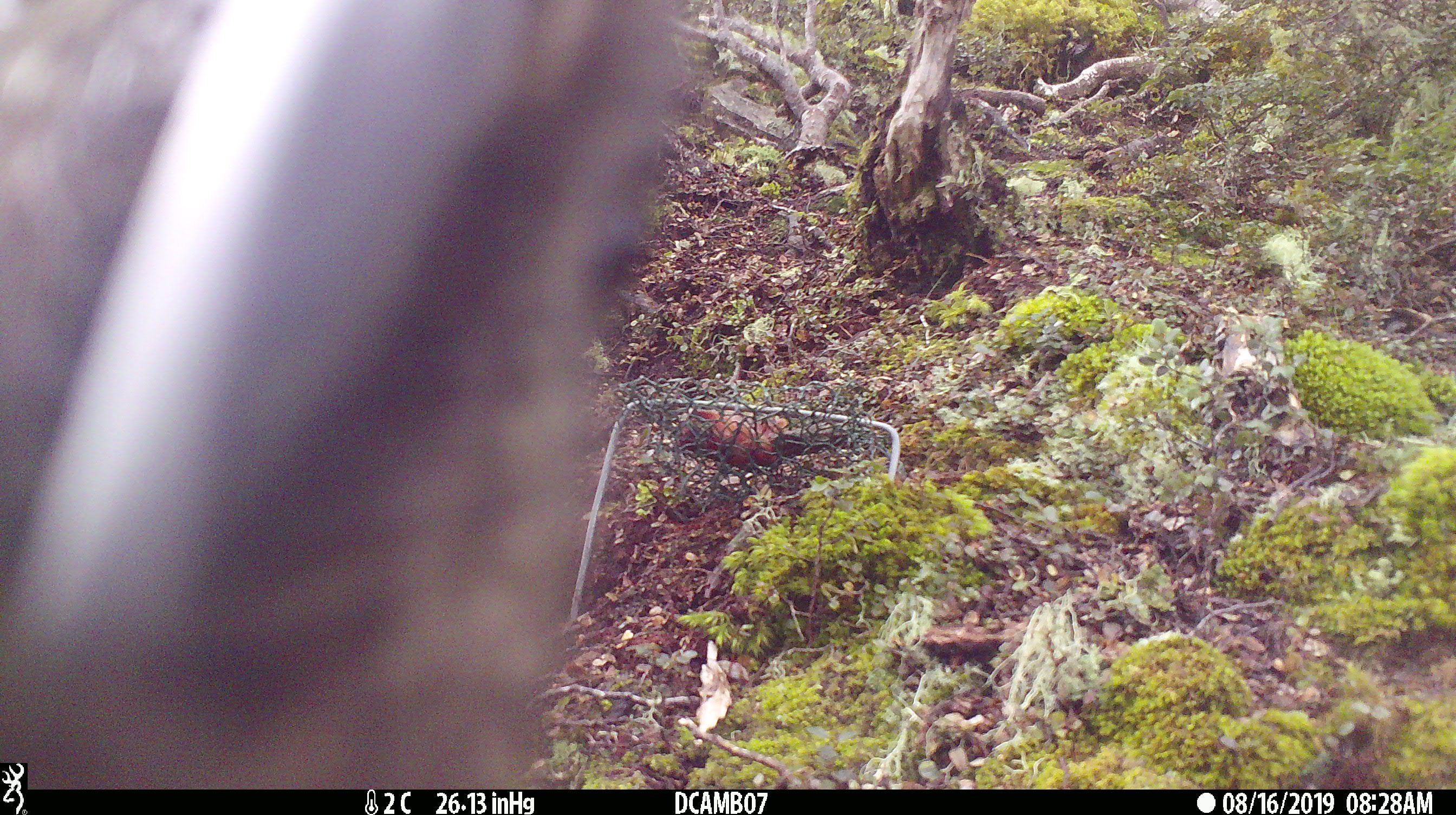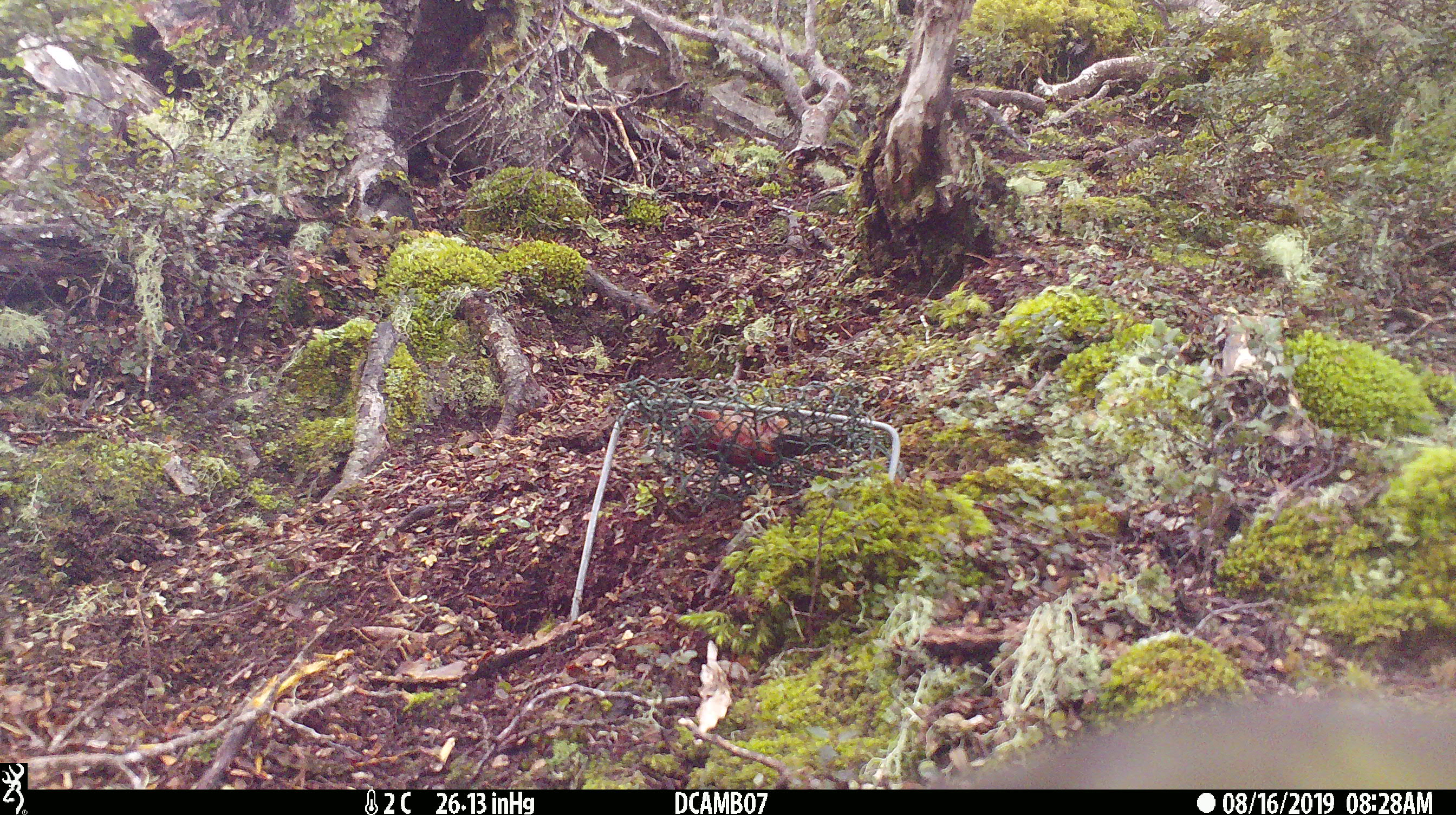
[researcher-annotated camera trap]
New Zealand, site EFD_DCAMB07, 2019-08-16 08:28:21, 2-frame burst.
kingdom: Animalia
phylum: Chordata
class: Aves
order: Psittaciformes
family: Strigopidae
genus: Nestor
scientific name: Nestor notabilis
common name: kea